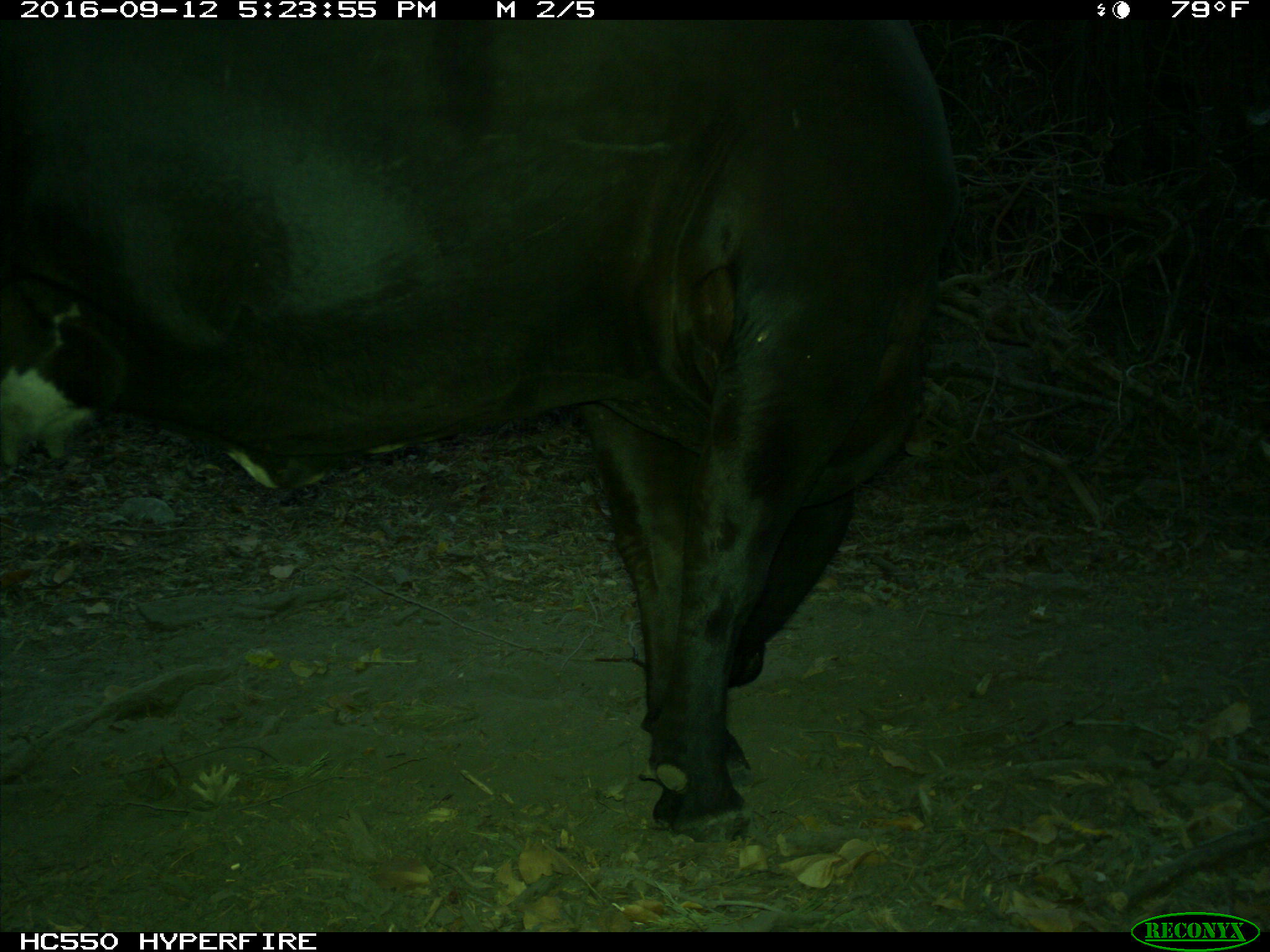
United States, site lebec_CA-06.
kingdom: Animalia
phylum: Chordata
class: Mammalia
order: Artiodactyla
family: Bovidae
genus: Bos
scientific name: Bos taurus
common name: domestic cow